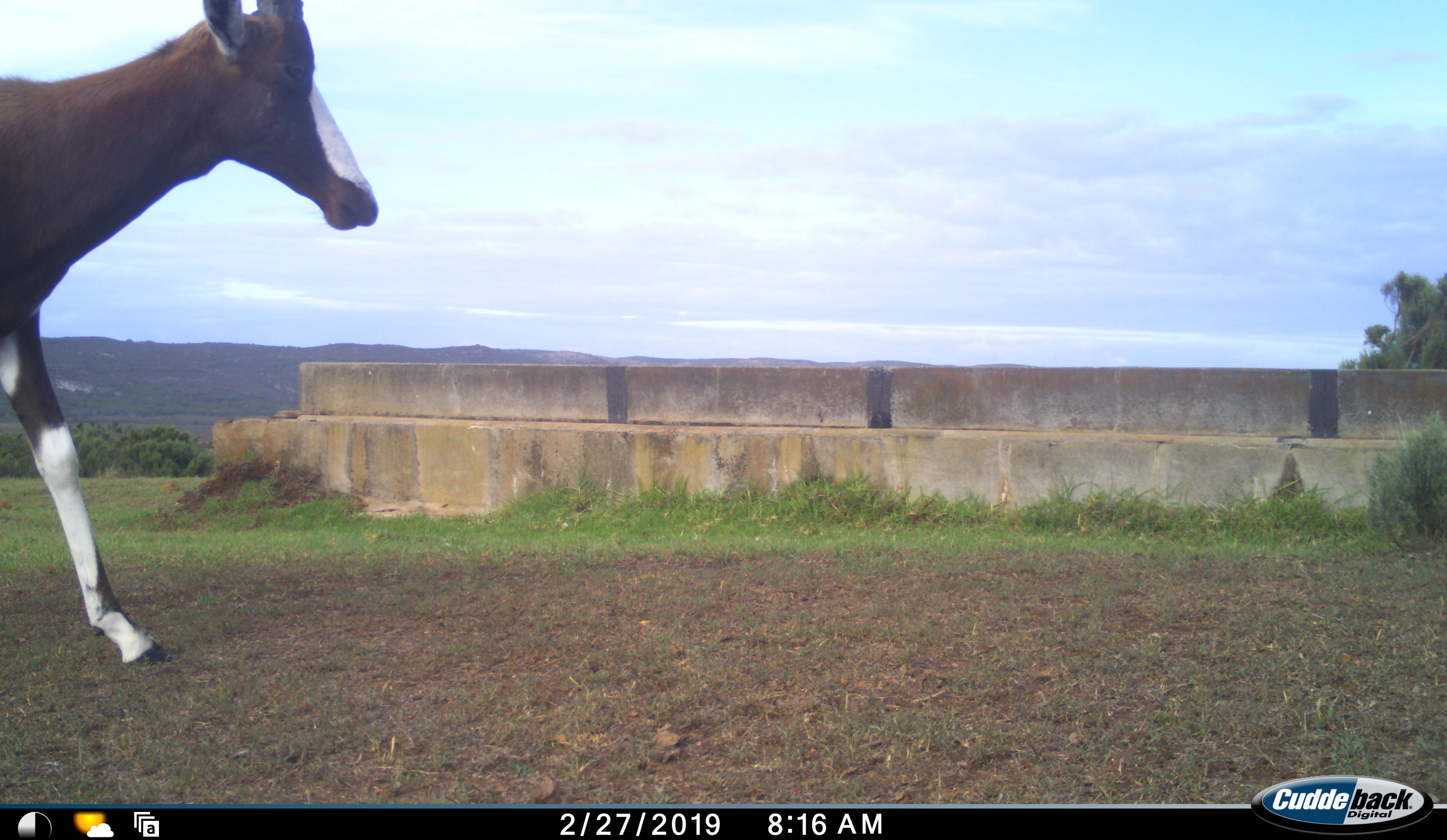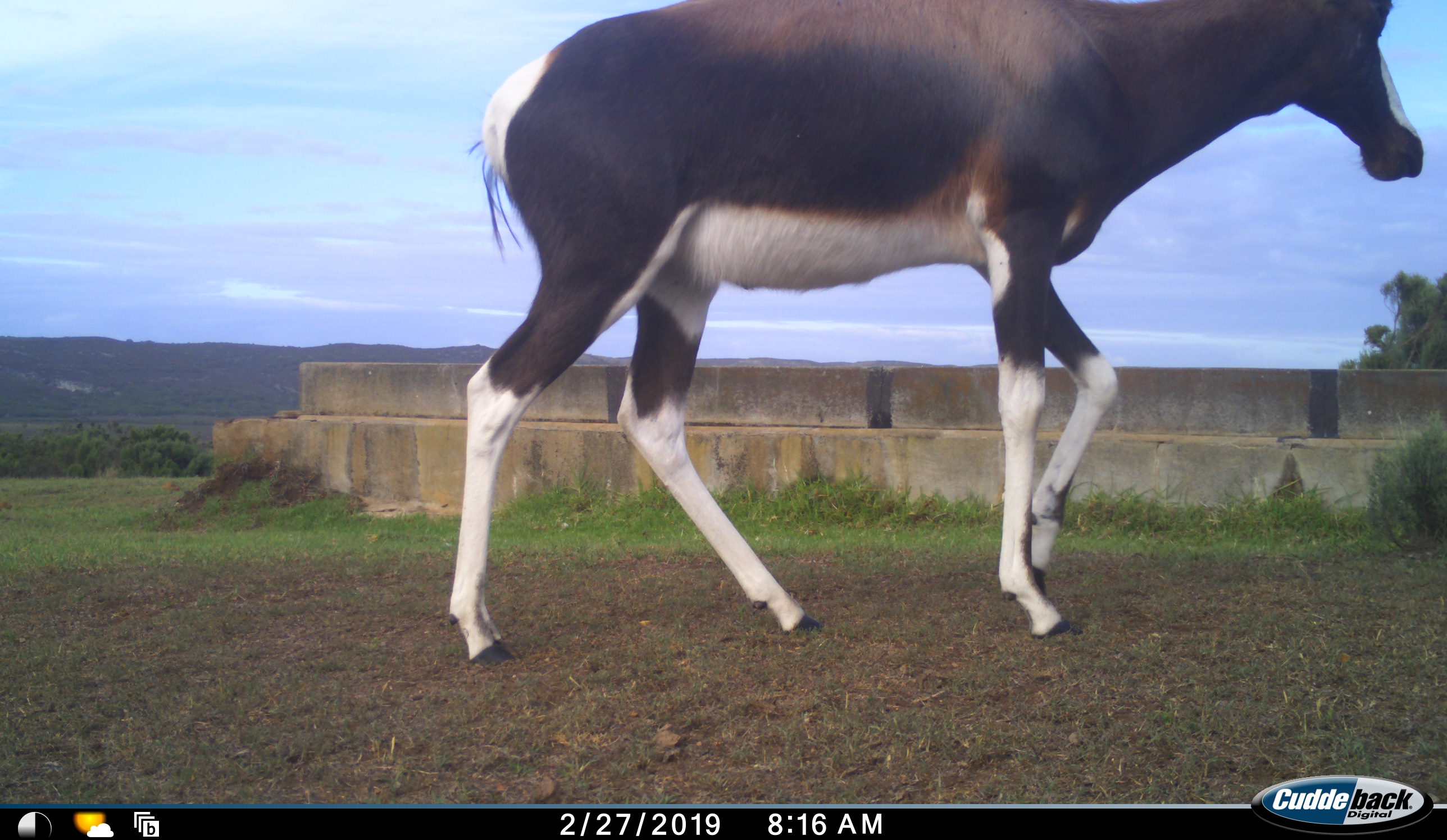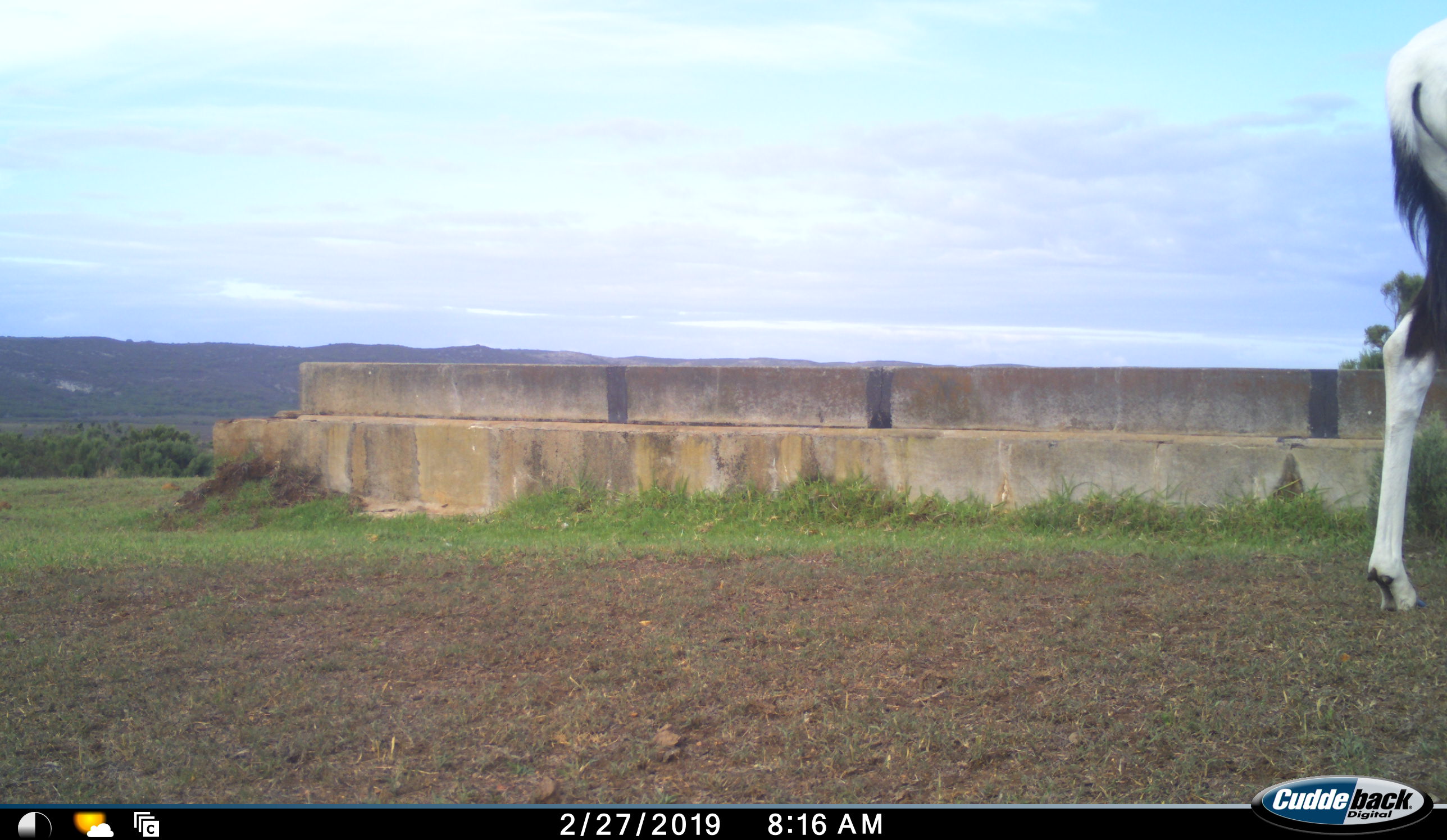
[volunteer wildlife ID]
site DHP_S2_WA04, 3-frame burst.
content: unidentified animal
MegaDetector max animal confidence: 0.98